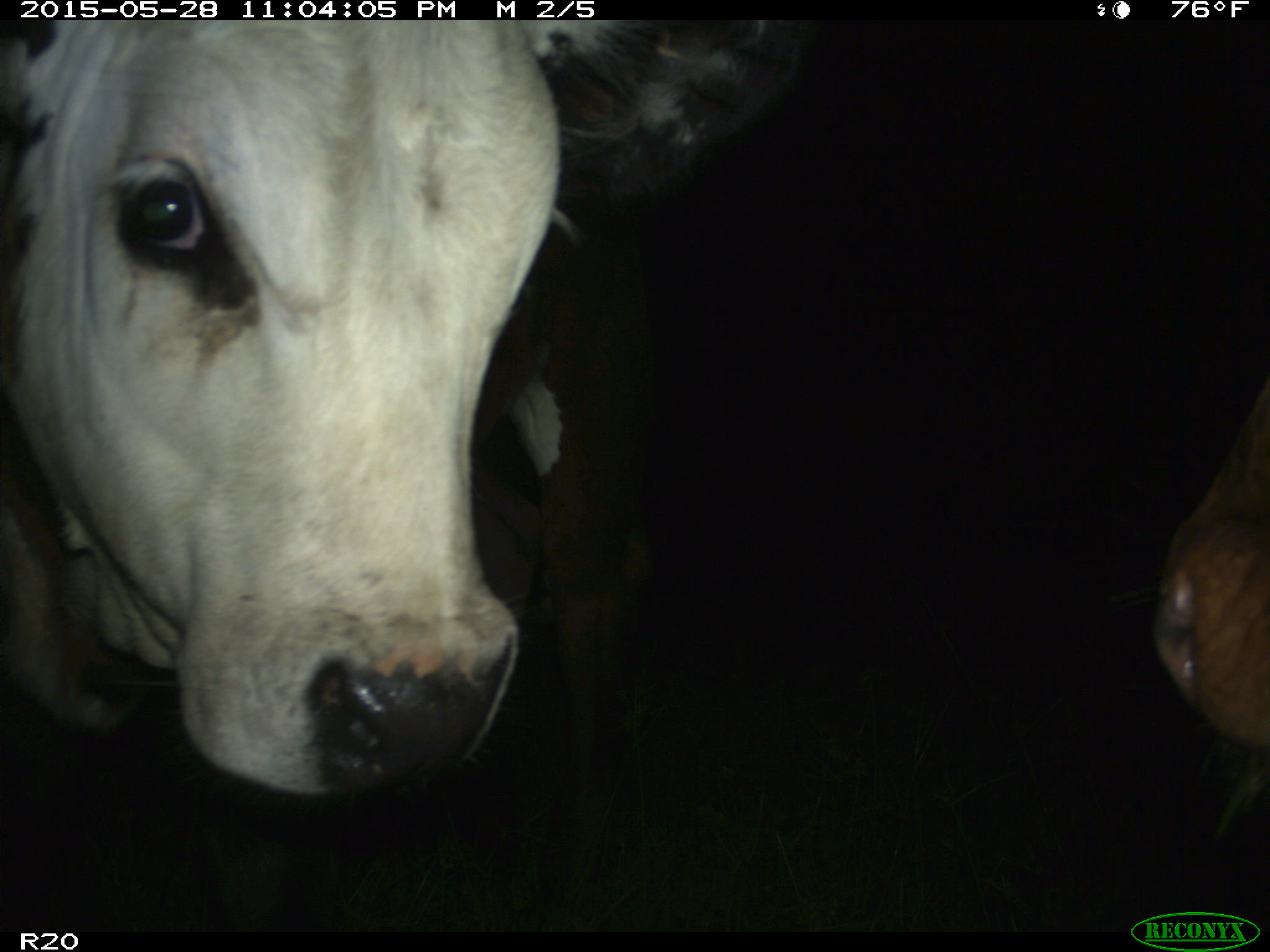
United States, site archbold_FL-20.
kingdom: Animalia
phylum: Chordata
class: Mammalia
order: Artiodactyla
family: Bovidae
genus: Bos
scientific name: Bos taurus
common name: domestic cow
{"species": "Bos taurus (domestic cow)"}